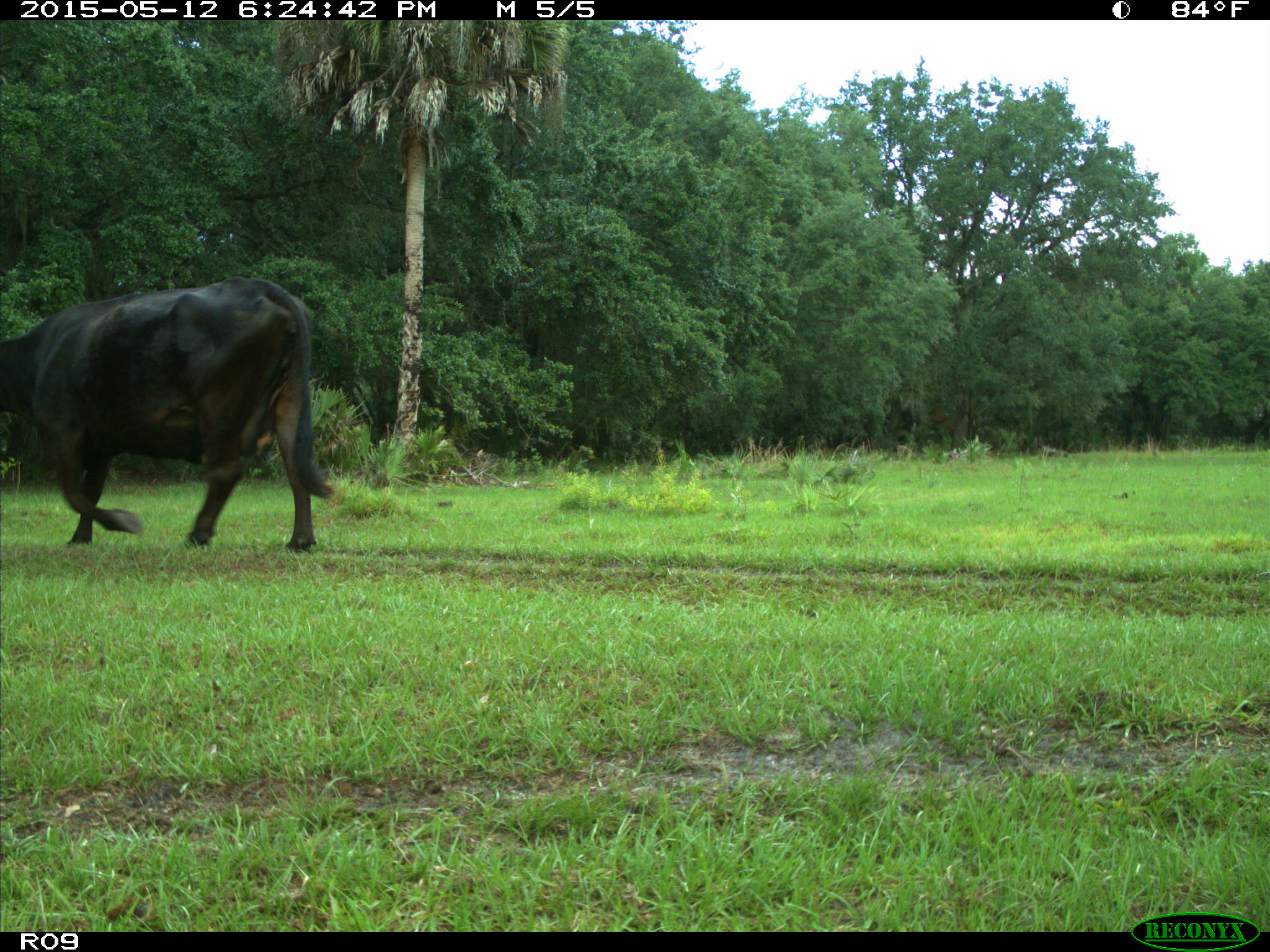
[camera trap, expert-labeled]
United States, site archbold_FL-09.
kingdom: Animalia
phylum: Chordata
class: Mammalia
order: Artiodactyla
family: Bovidae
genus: Bos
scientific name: Bos taurus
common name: domestic cow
Bos taurus (domestic cow).